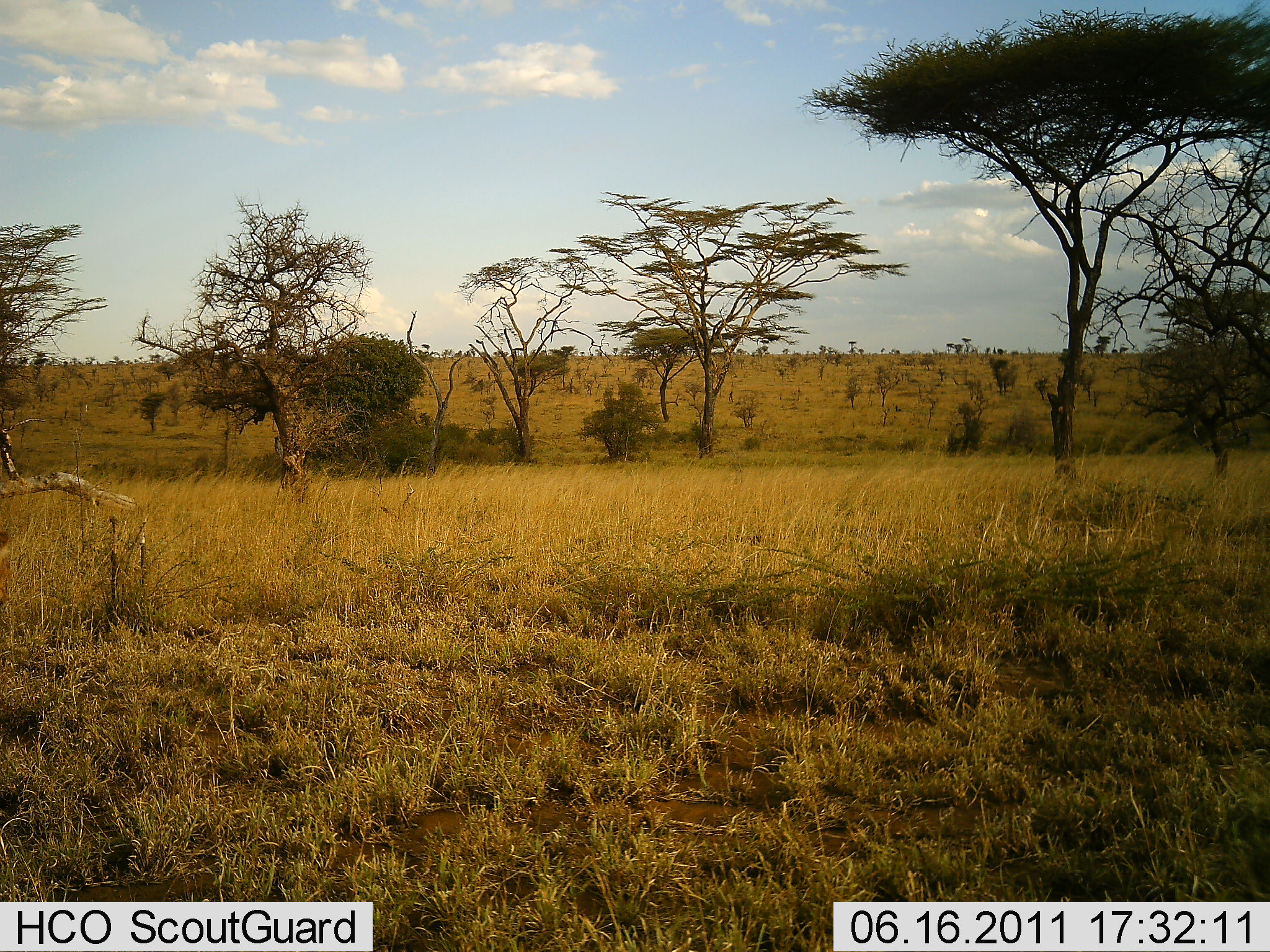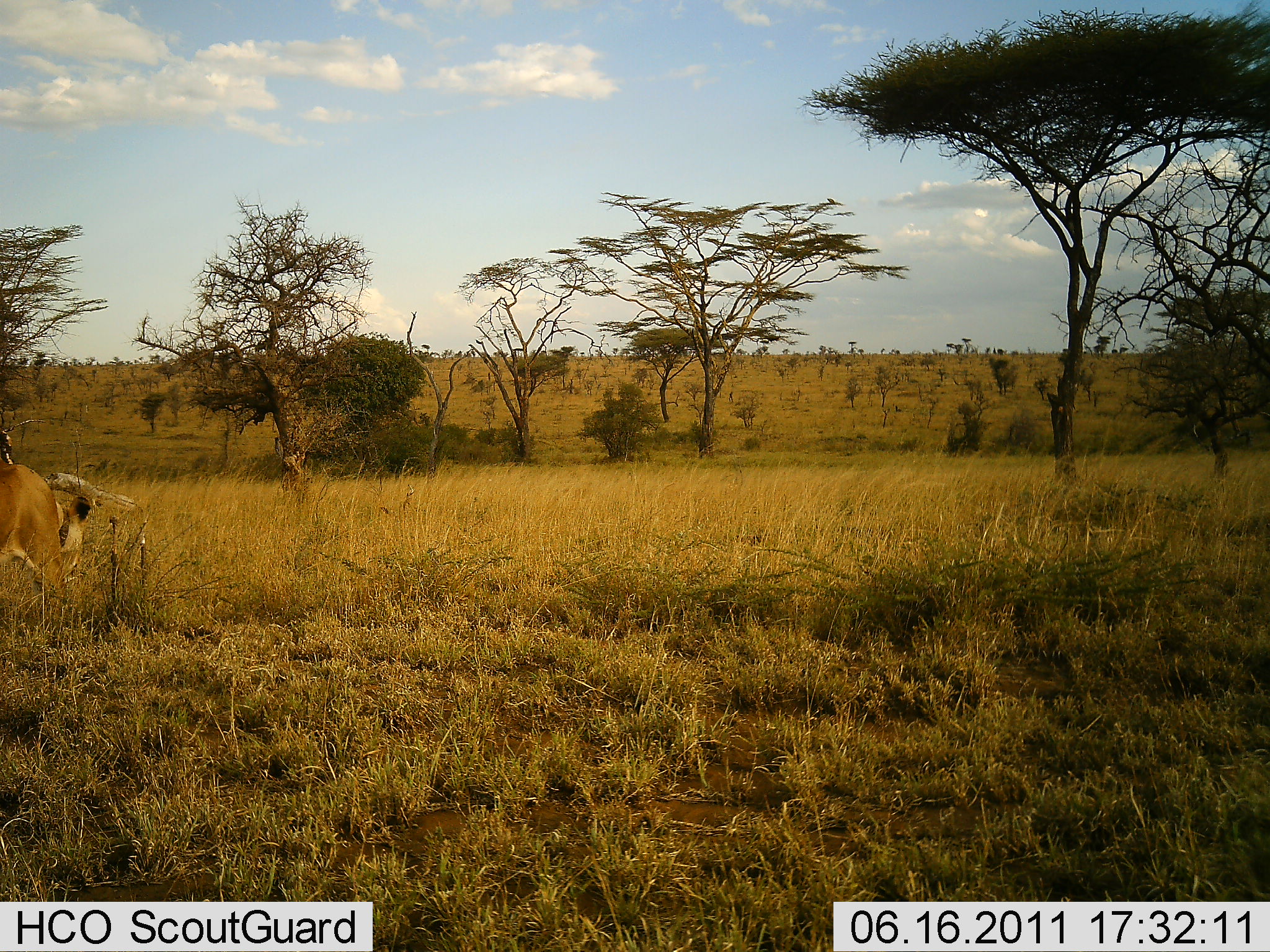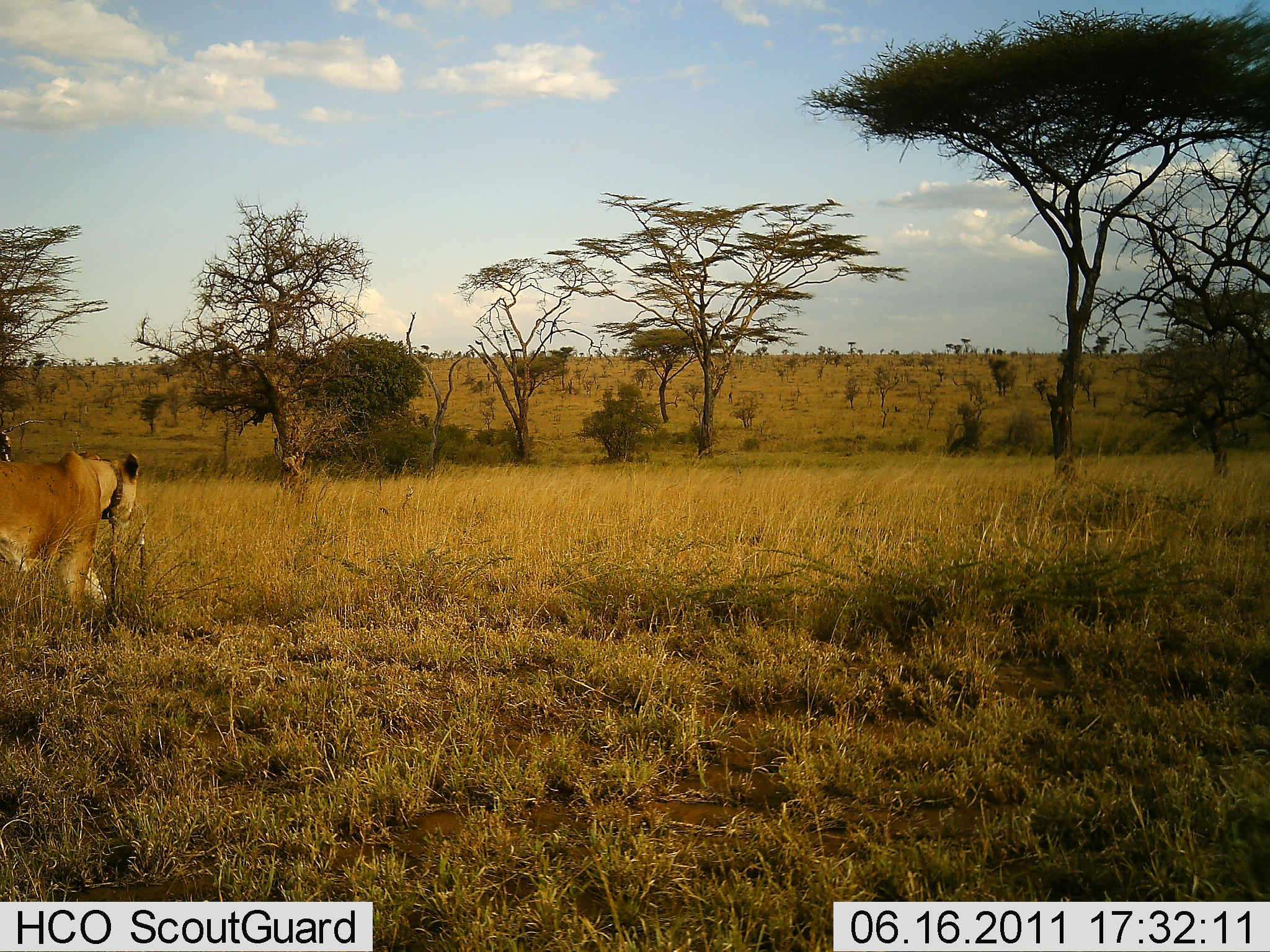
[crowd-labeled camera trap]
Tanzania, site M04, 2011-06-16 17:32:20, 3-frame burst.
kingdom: Animalia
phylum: Chordata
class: Mammalia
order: Carnivora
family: Felidae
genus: Panthera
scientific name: Panthera leo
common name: lion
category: lionfemale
Lionfemale (lion) (Panthera leo), count 1. Behavior (volunteer vote fractions): standing 0%, resting 0%, moving 100%, interacting 0%. Young present (vote fraction): 0%. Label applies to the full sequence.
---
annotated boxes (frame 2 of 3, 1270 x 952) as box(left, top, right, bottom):
animal: box(0, 456, 88, 619)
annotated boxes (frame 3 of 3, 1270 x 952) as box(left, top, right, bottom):
animal: box(0, 451, 140, 506)